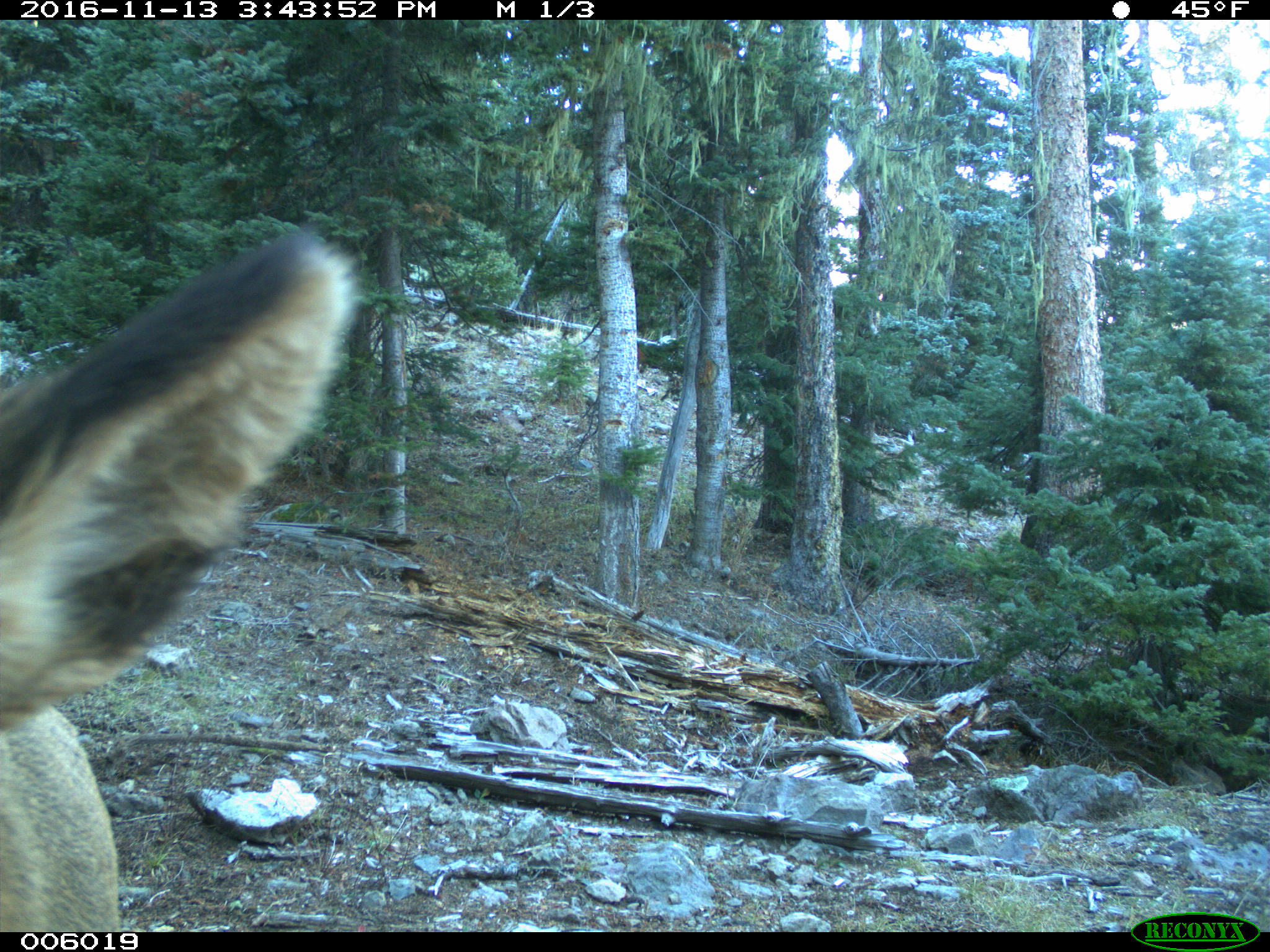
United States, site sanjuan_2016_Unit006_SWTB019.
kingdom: Animalia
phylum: Chordata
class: Mammalia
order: Artiodactyla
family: Cervidae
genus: Cervus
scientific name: Cervus elaphus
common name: red deer